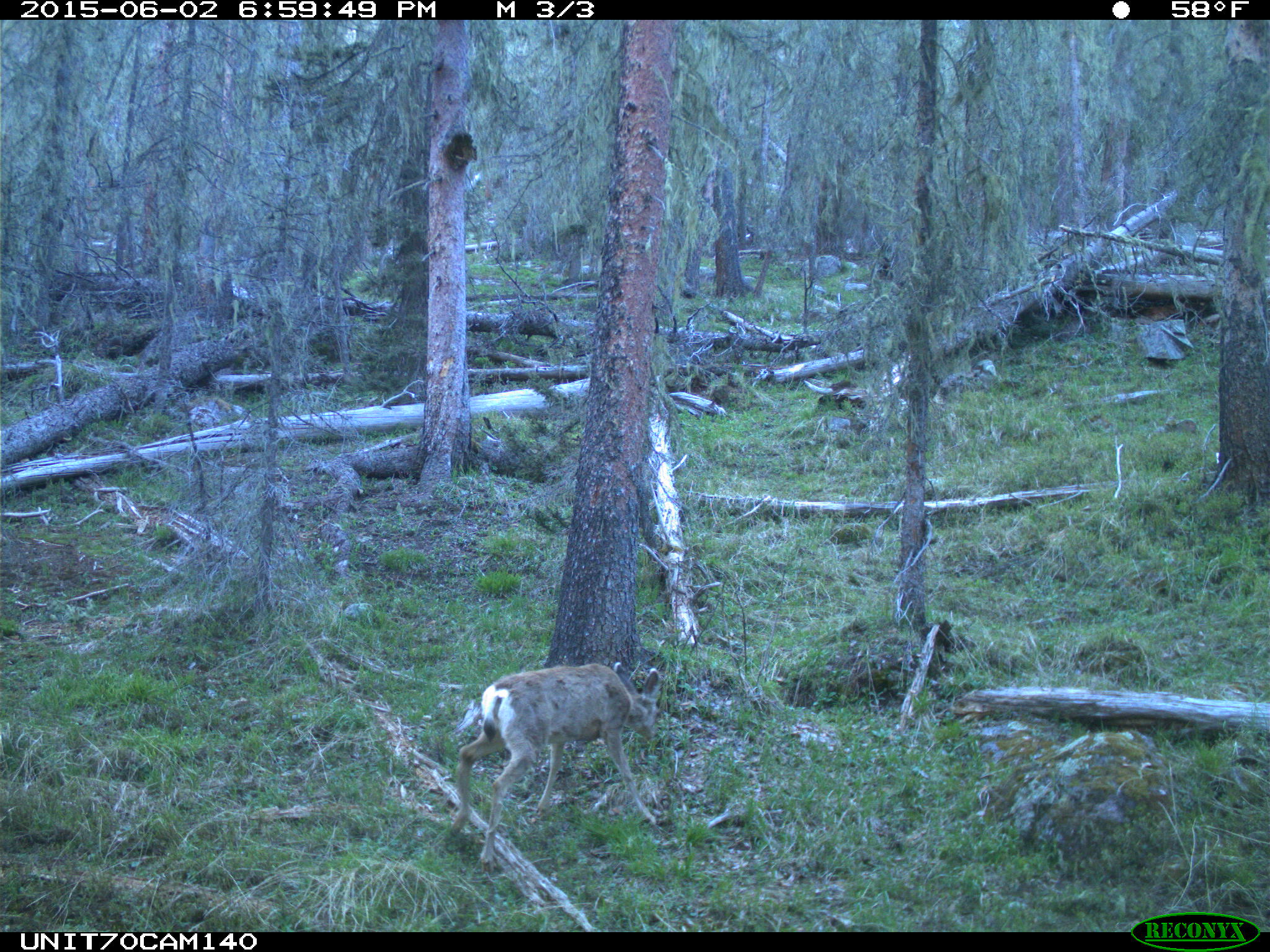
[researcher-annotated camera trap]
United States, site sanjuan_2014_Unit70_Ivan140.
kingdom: Animalia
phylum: Chordata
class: Mammalia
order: Artiodactyla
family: Cervidae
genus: Odocoileus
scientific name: Odocoileus hemionus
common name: mule deer